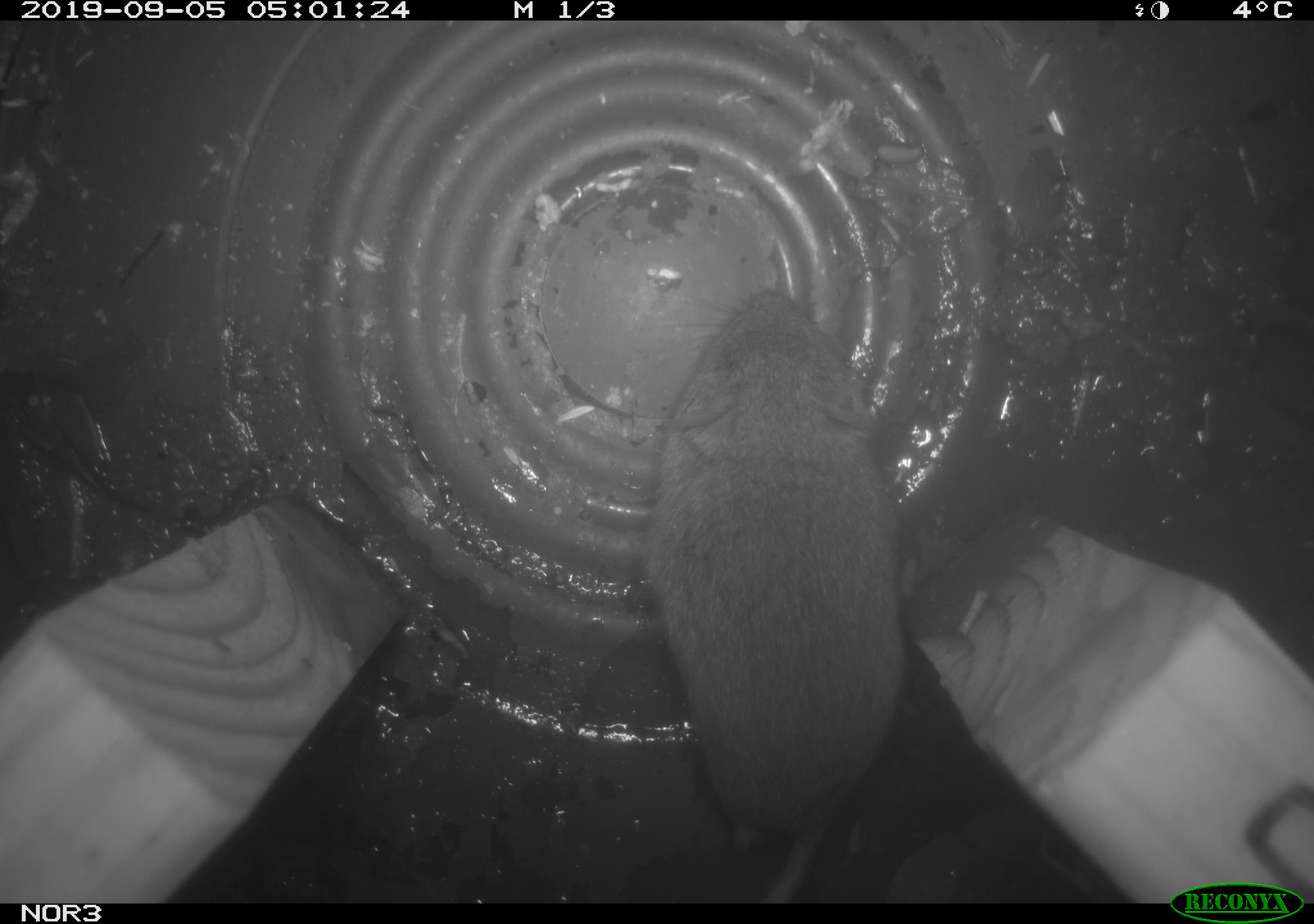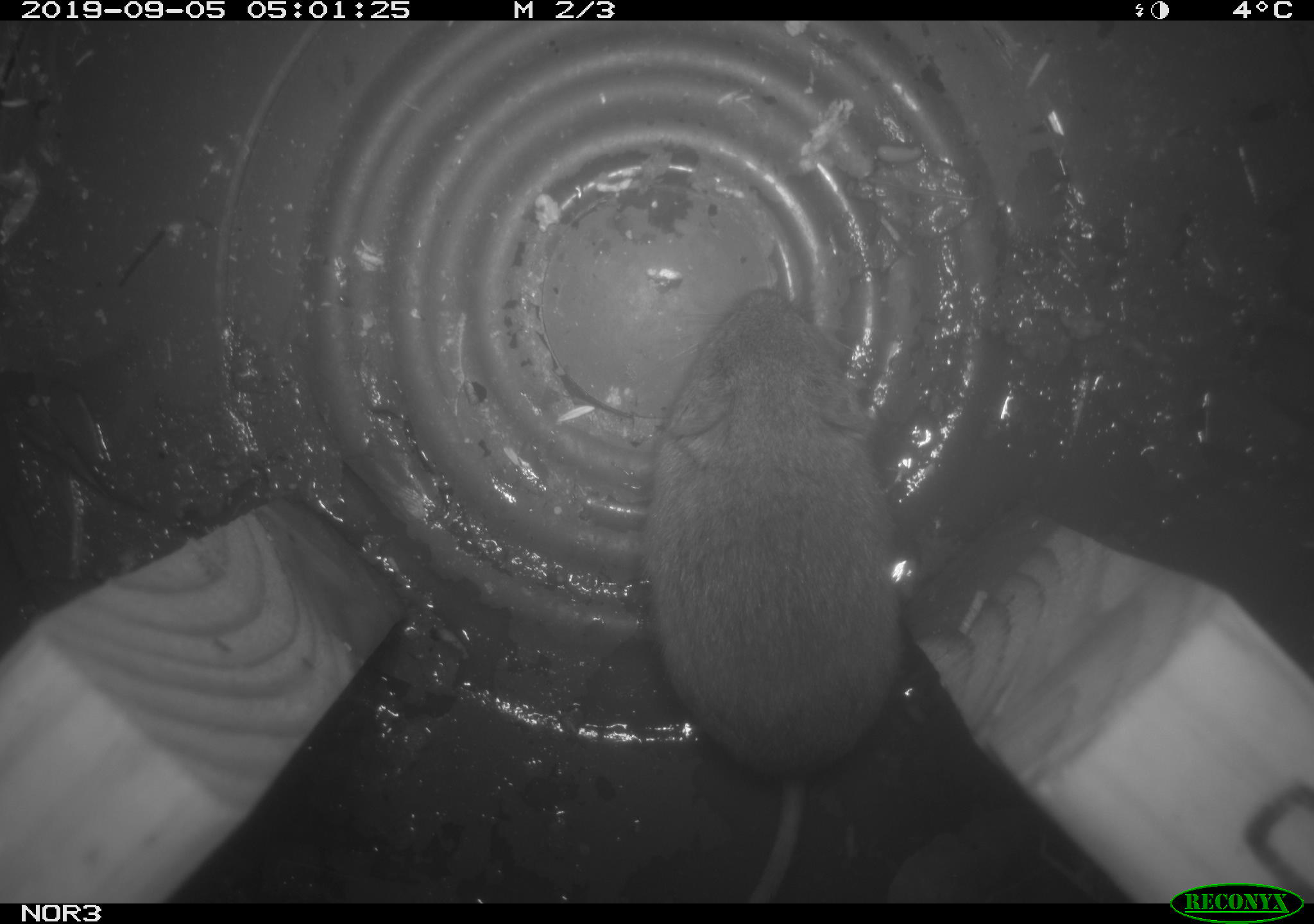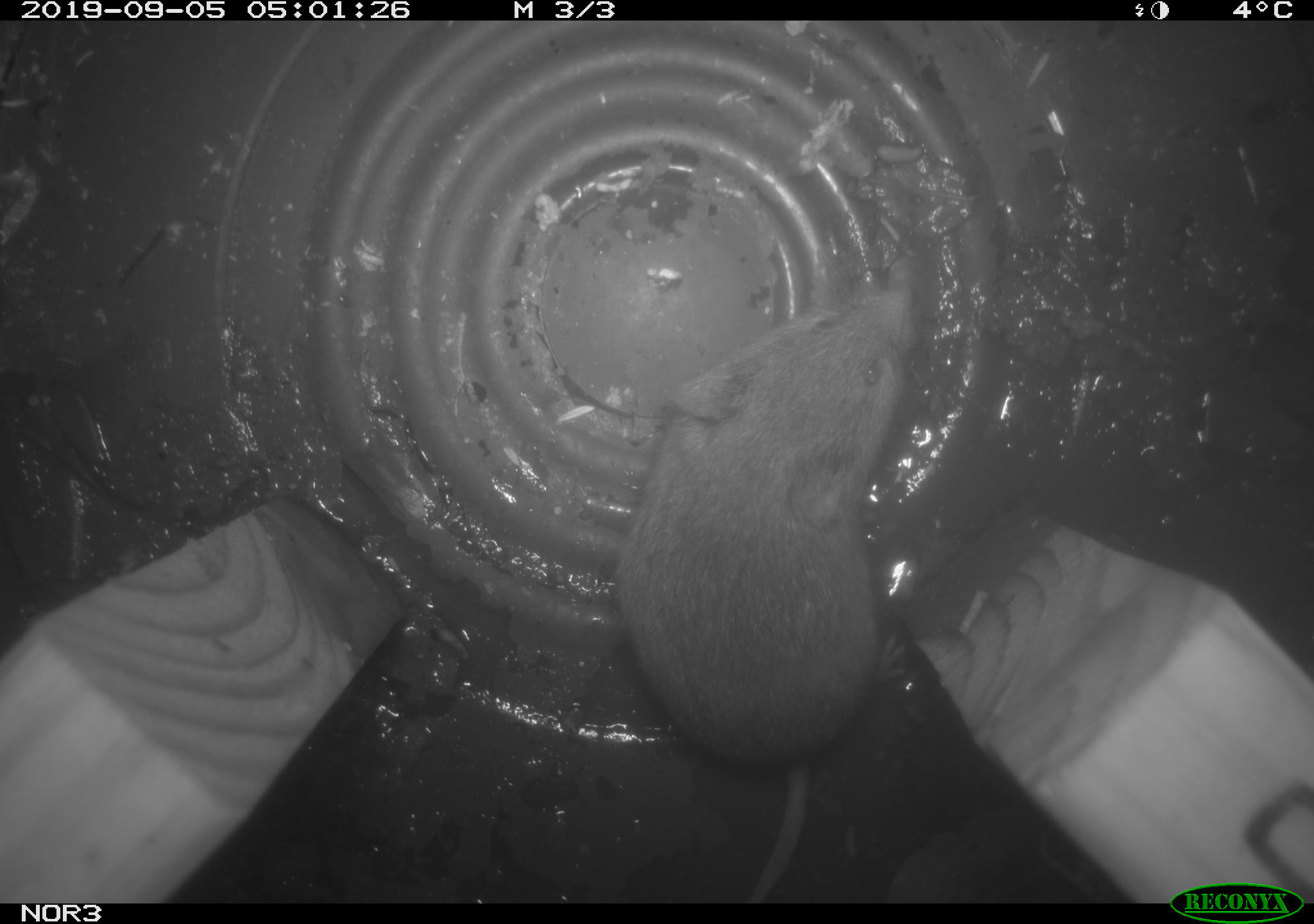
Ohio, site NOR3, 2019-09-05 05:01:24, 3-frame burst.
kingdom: Animalia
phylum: Chordata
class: Mammalia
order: Rodentia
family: Cricetidae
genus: Microtus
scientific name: Microtus pennsylvanicus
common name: meadow vole